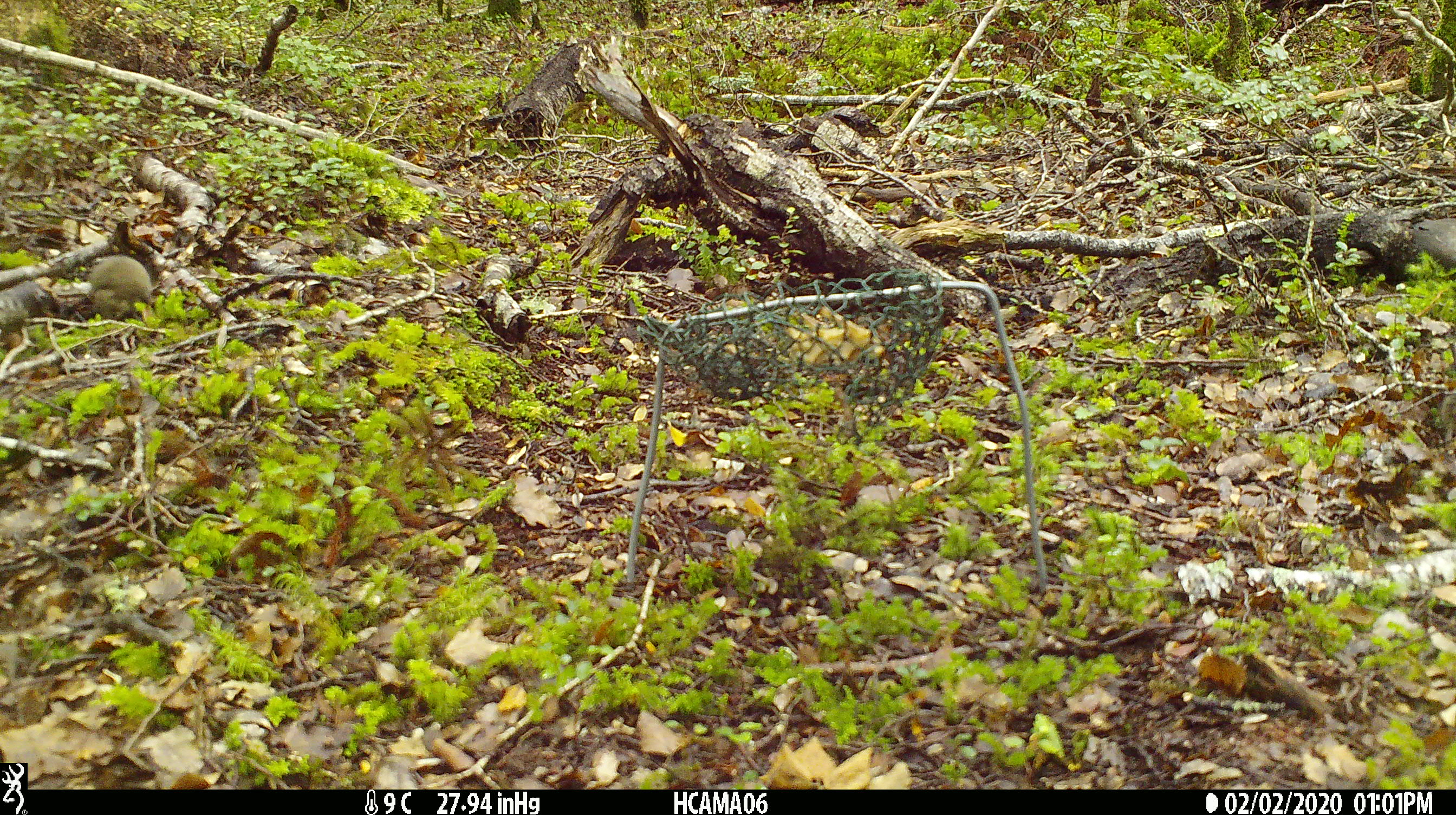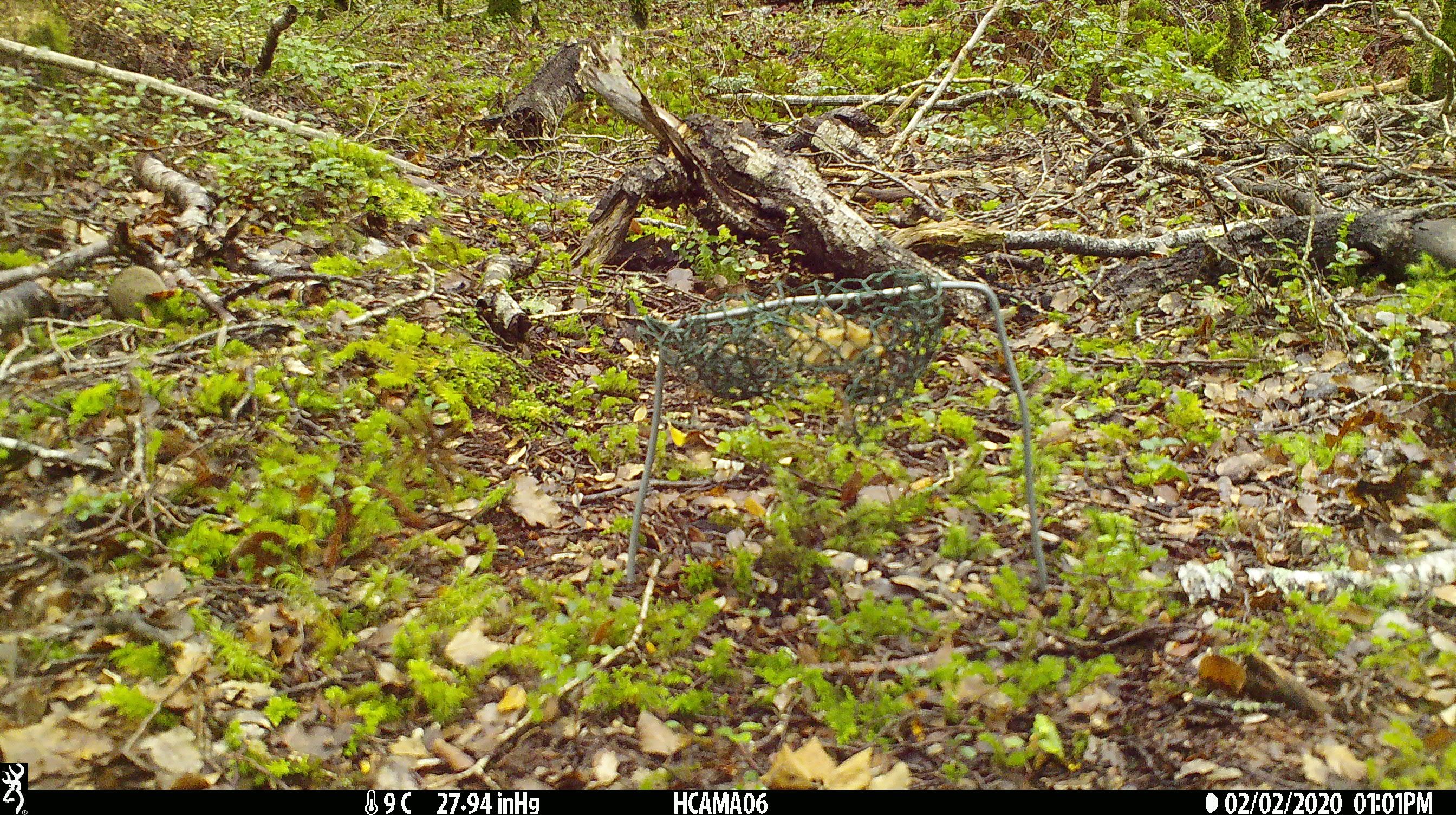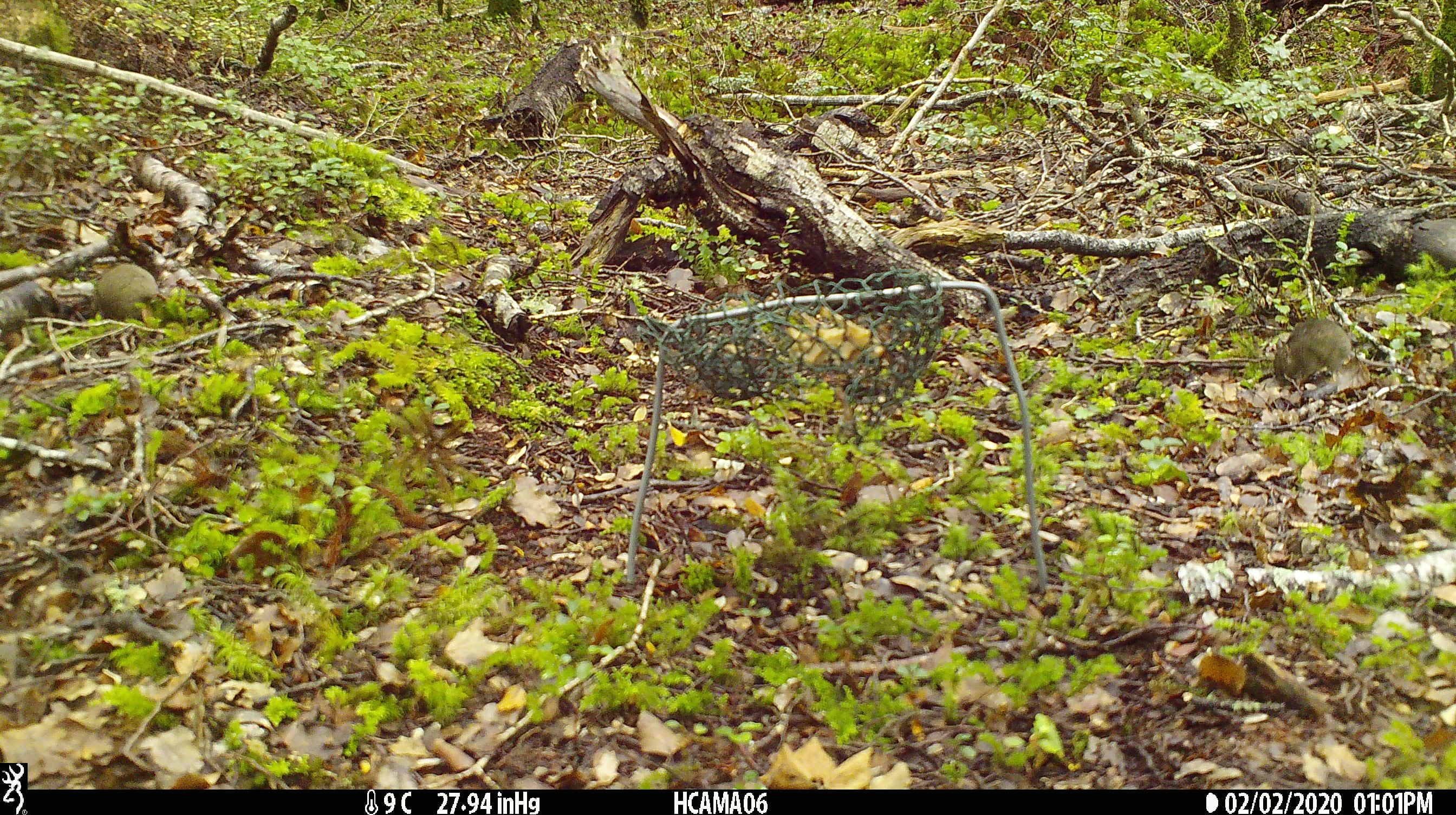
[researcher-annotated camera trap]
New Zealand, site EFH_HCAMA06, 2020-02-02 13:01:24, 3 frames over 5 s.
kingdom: Animalia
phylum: Chordata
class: Mammalia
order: Rodentia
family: Muridae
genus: Mus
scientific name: Mus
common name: mouse